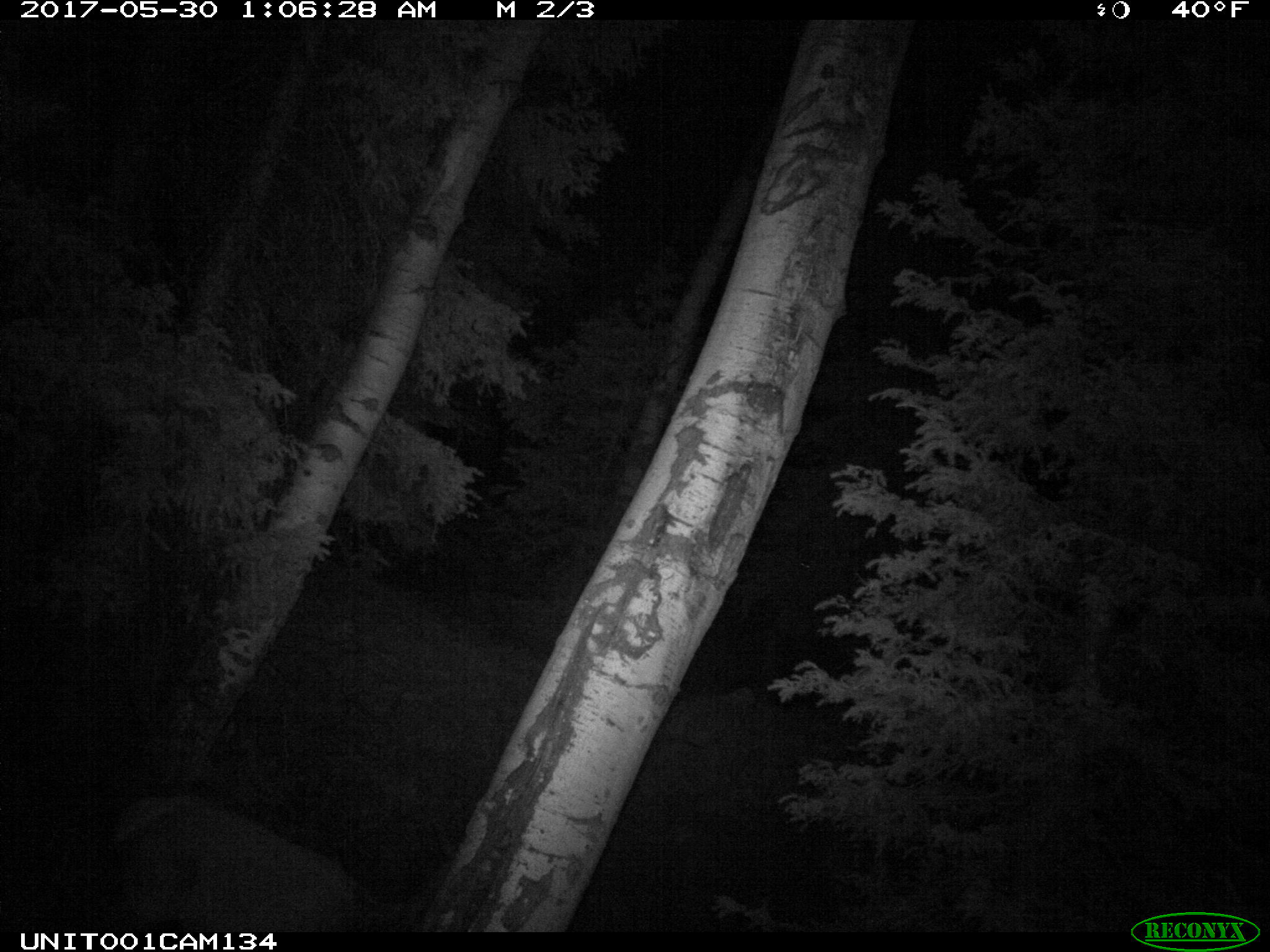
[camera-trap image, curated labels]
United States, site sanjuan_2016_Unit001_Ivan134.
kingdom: Animalia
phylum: Chordata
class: Mammalia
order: Artiodactyla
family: Cervidae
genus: Cervus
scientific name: Cervus elaphus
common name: red deer